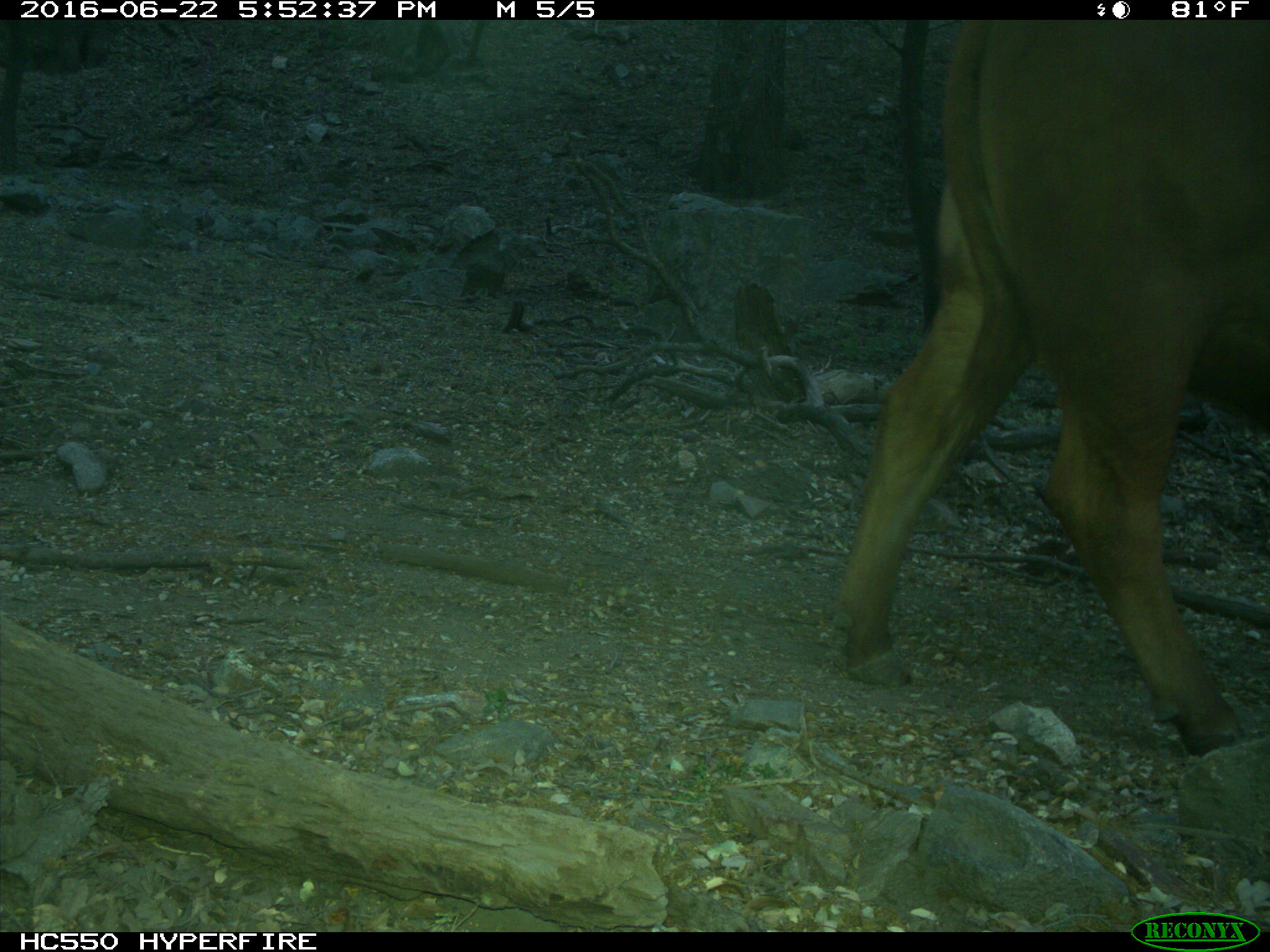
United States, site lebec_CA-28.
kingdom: Animalia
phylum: Chordata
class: Mammalia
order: Artiodactyla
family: Bovidae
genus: Bos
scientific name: Bos taurus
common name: domestic cow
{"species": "Bos taurus (domestic cow)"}